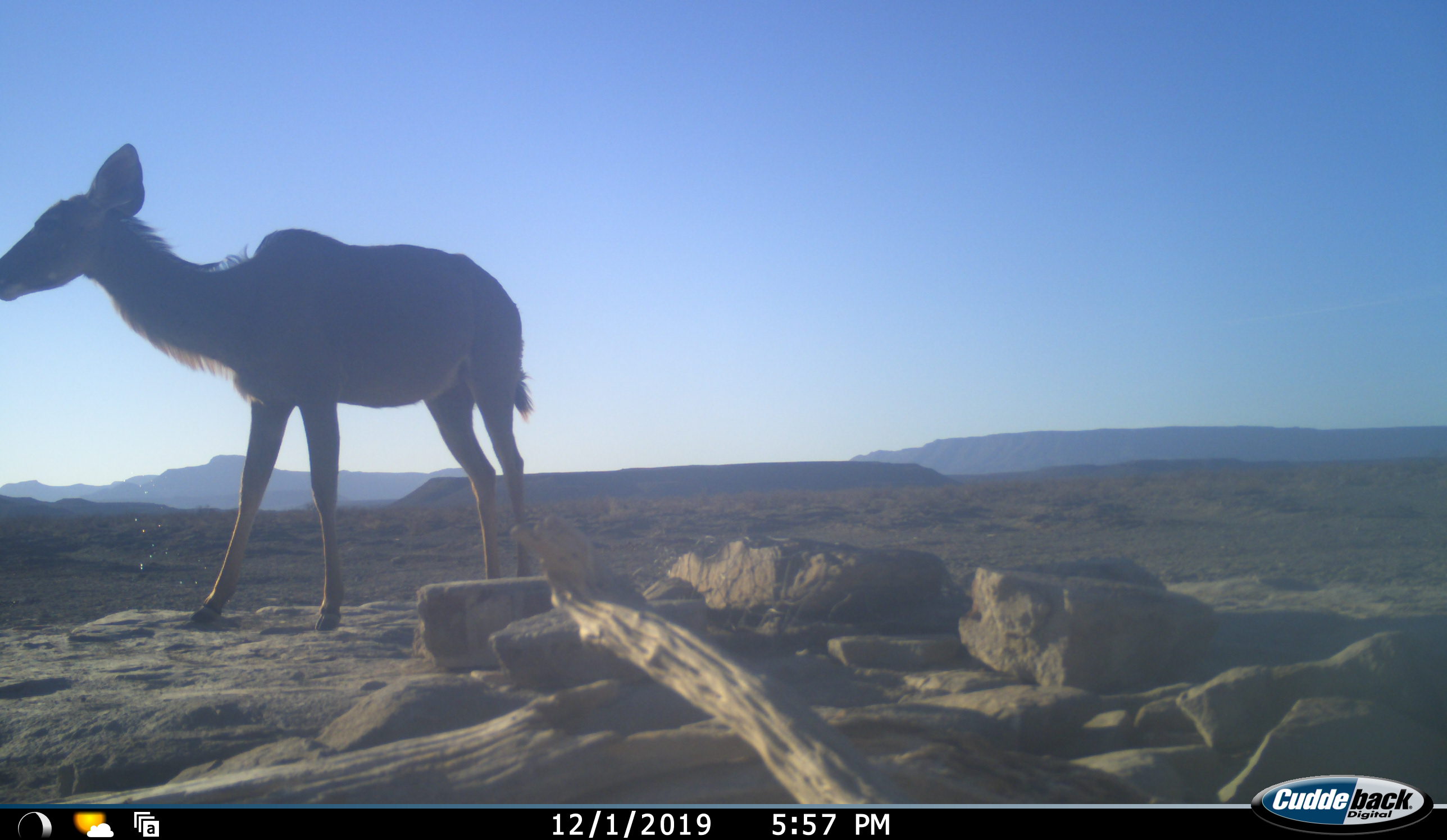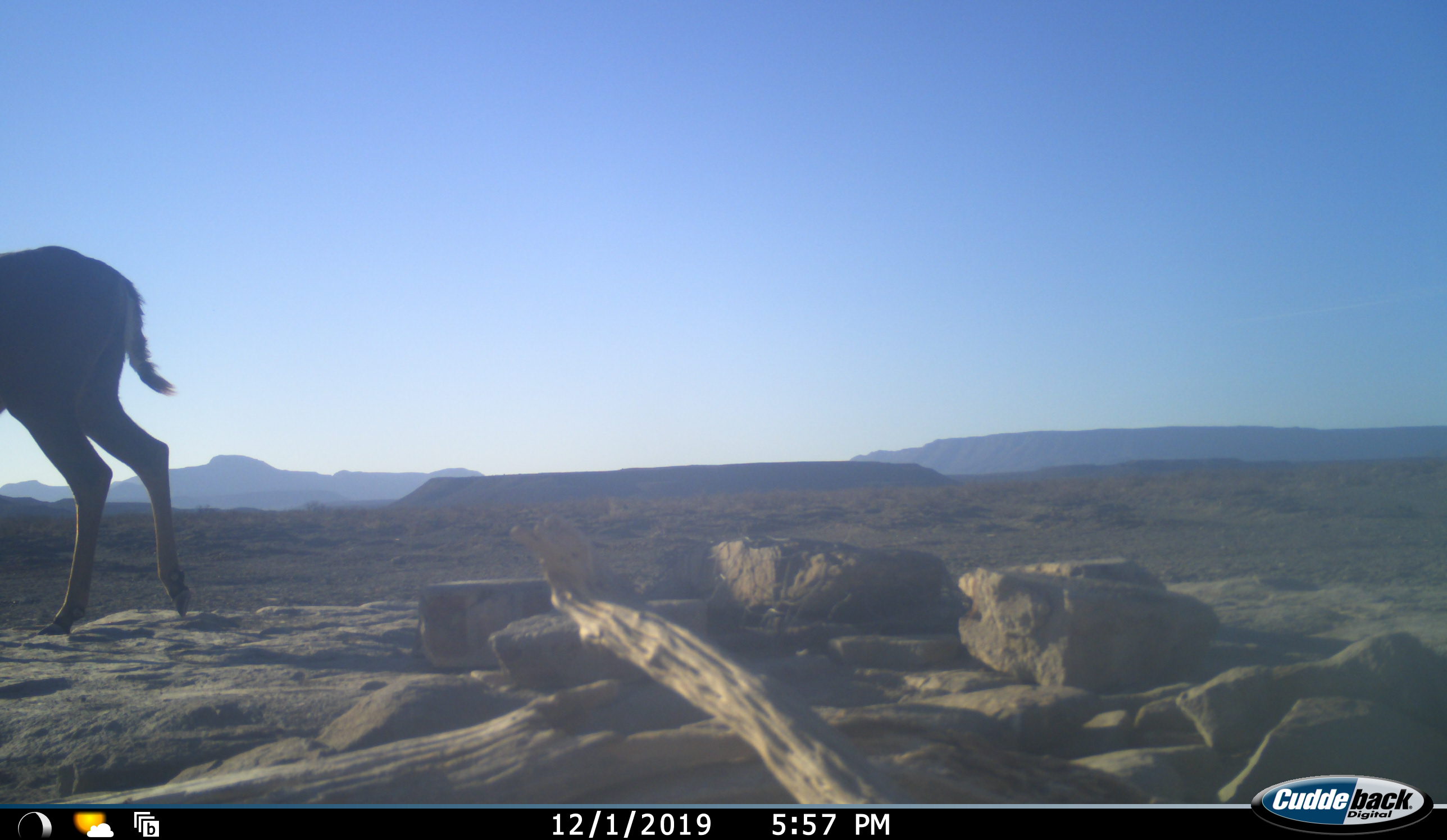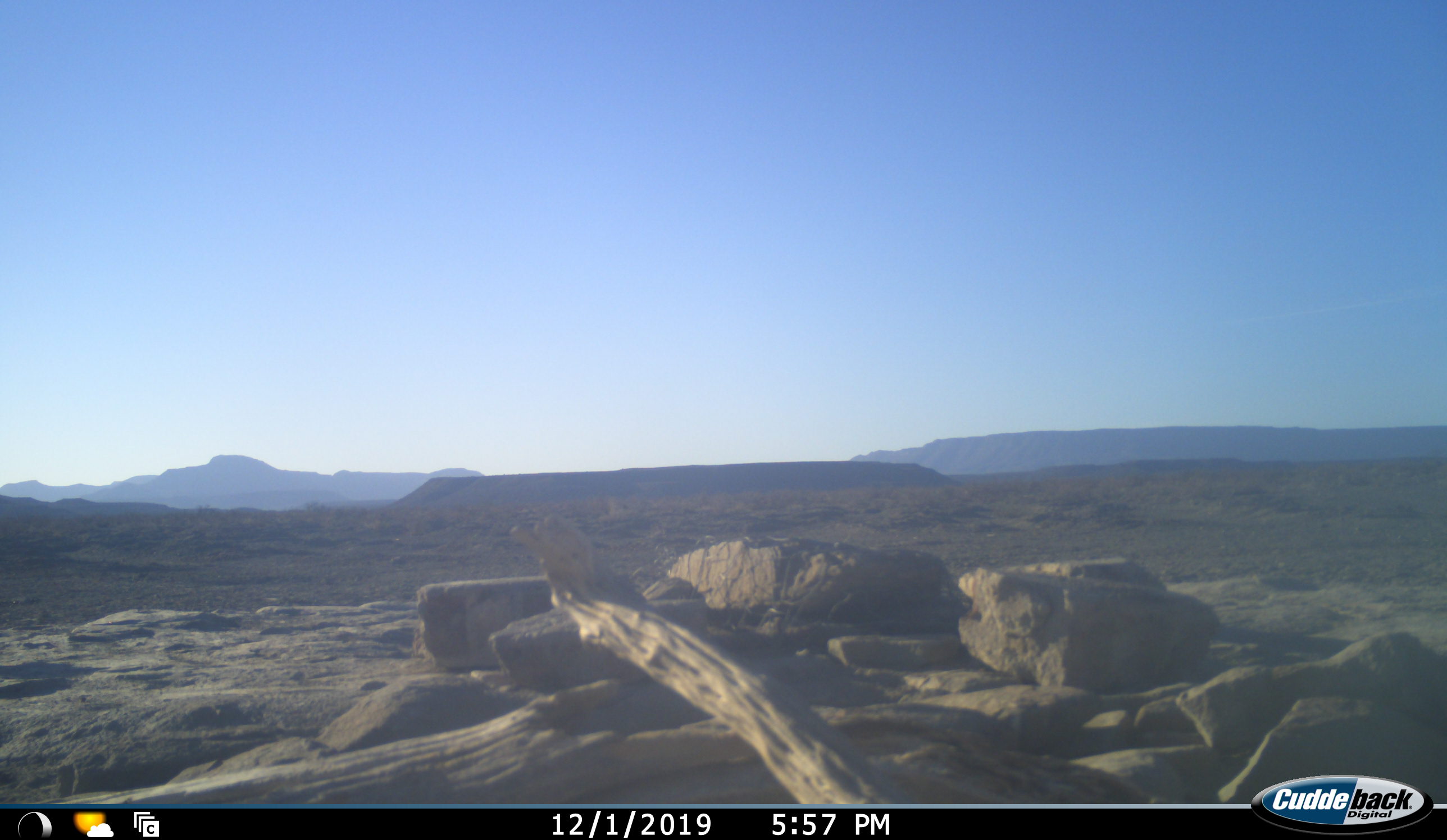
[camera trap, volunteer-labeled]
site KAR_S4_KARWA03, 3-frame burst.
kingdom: Animalia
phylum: Chordata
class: Mammalia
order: Artiodactyla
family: Bovidae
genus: Tragelaphus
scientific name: Tragelaphus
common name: kudu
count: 1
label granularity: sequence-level